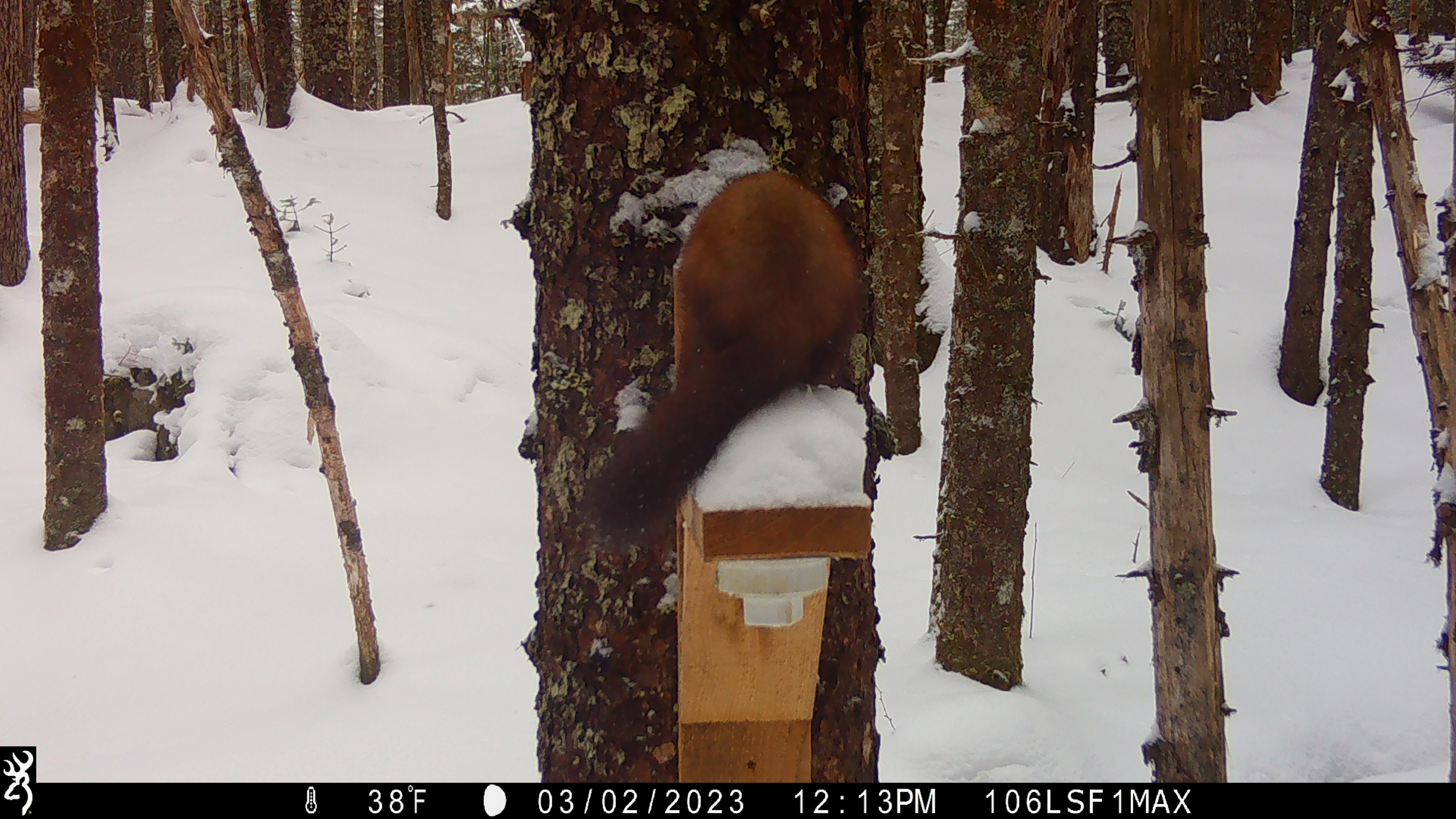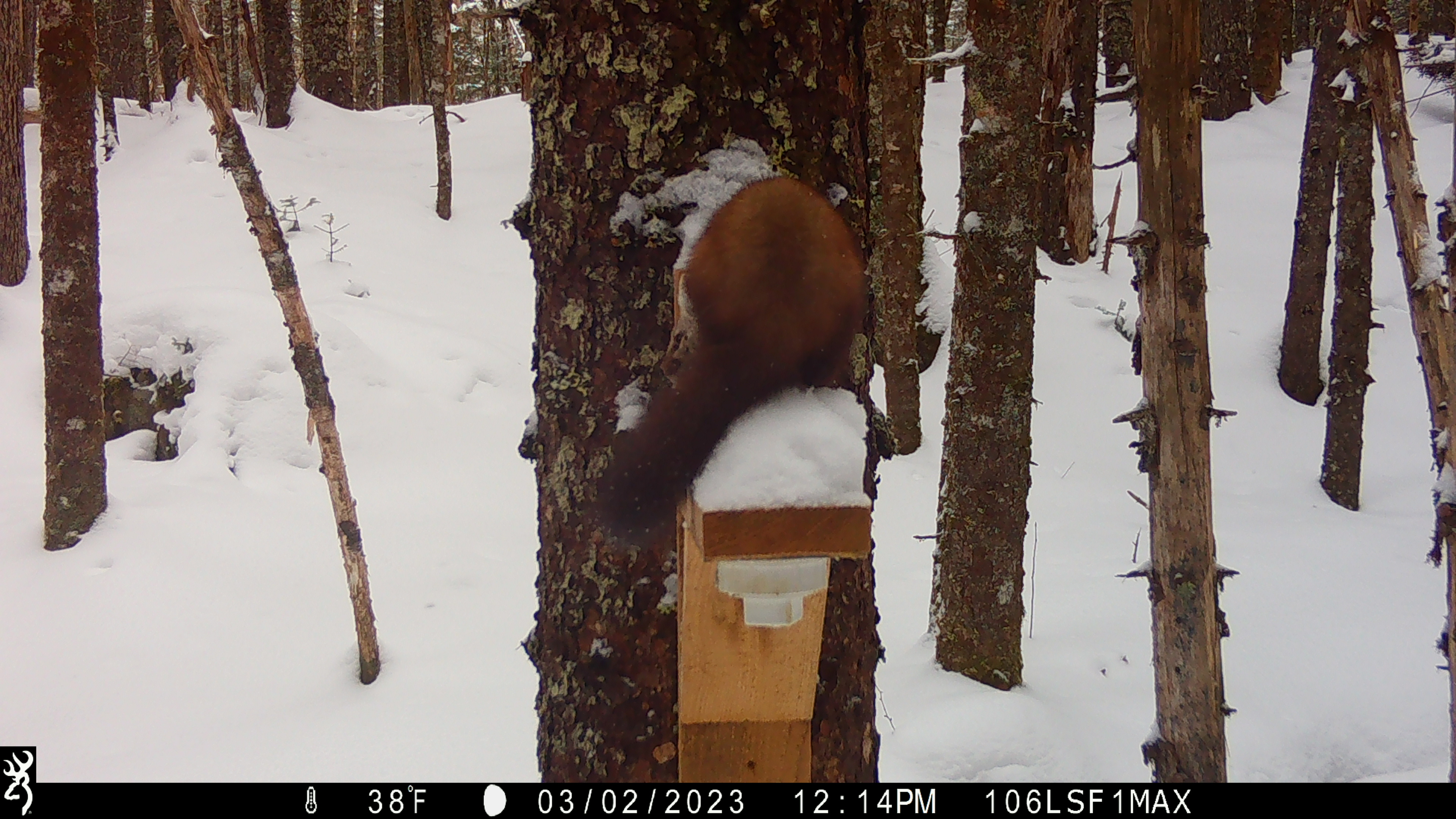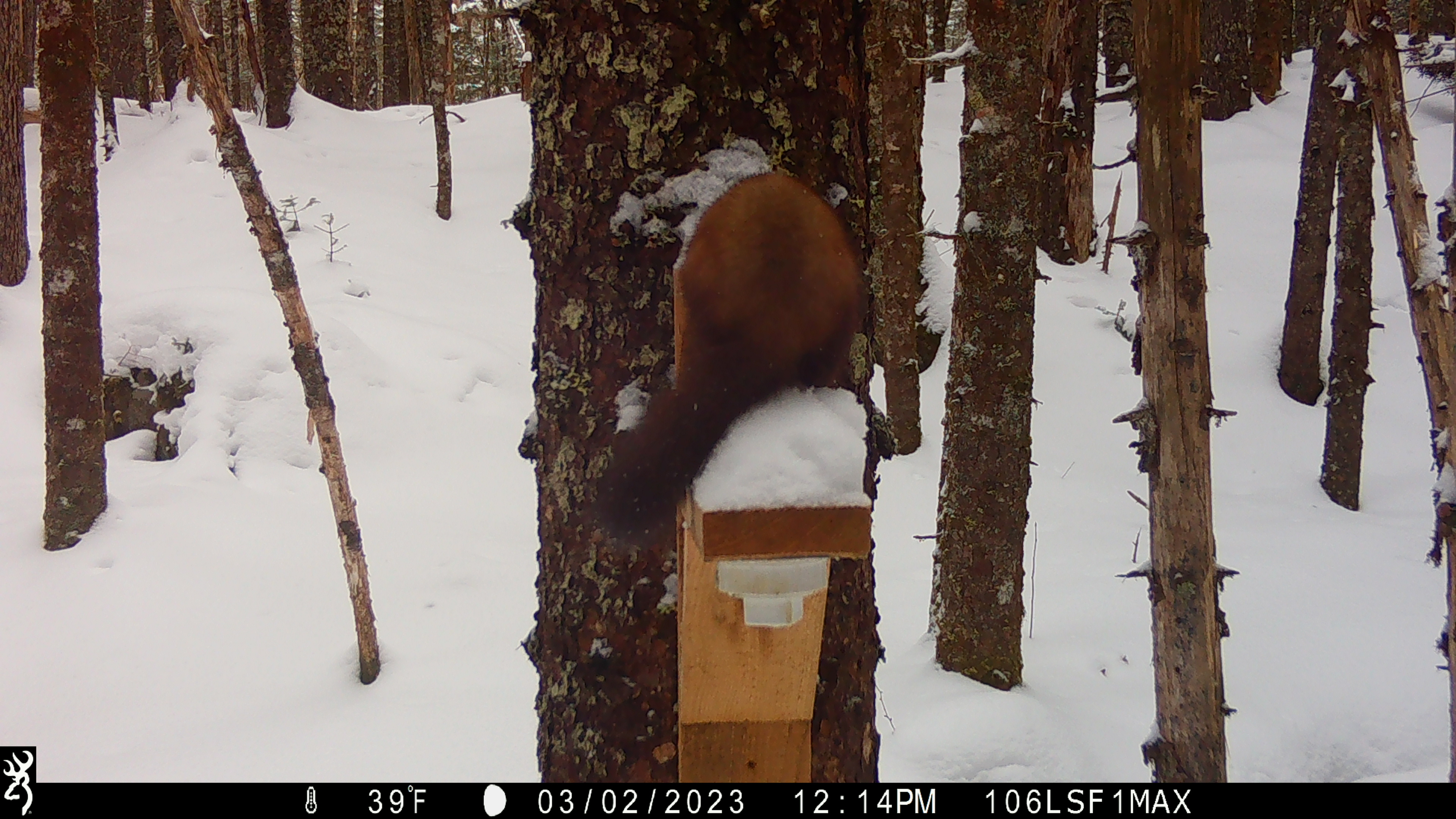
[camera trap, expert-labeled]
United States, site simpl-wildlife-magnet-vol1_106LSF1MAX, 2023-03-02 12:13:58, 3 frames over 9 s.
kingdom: Animalia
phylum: Chordata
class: Mammalia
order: Carnivora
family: Mustelidae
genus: Martes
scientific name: Martes americana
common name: american marten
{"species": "american marten (Martes americana)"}